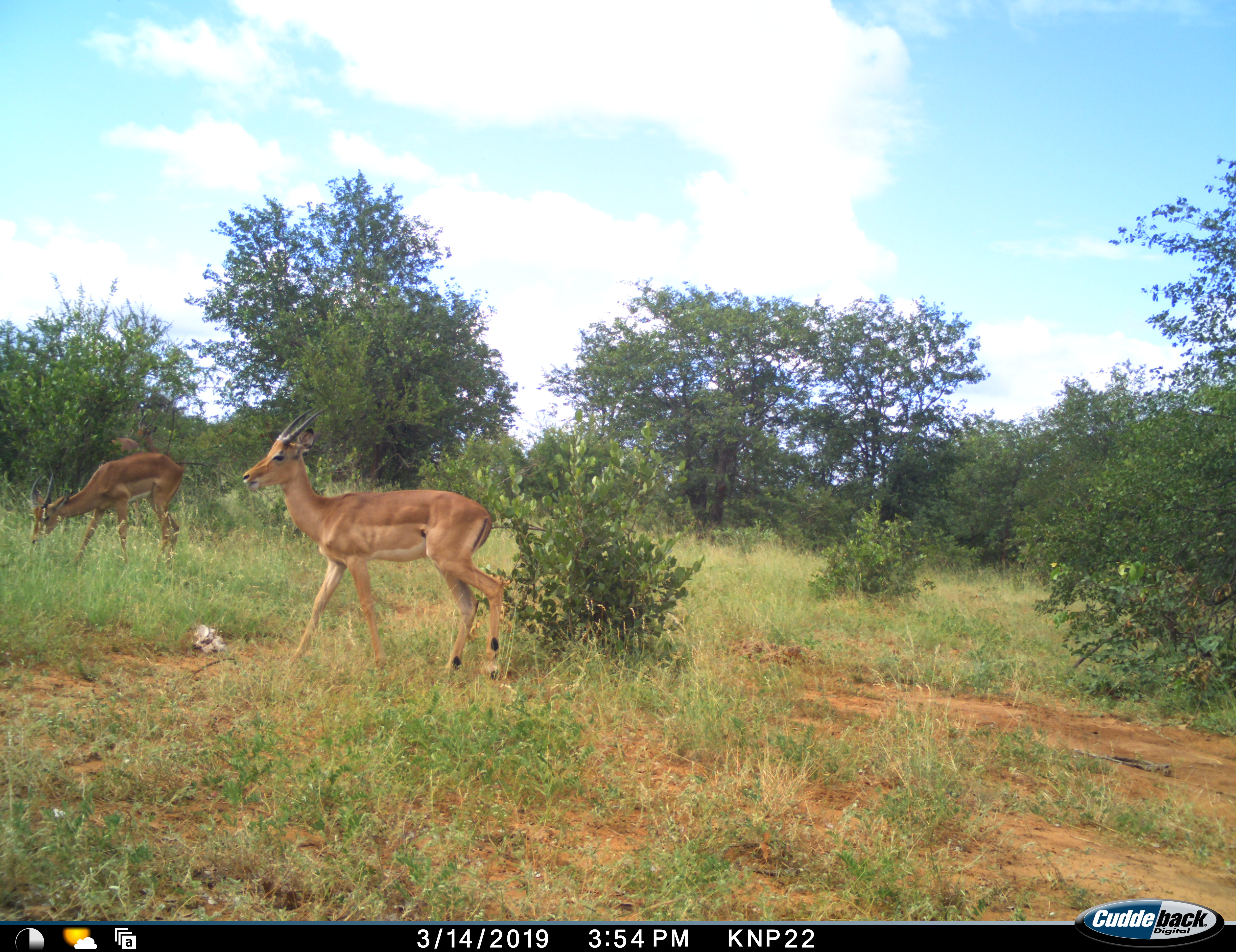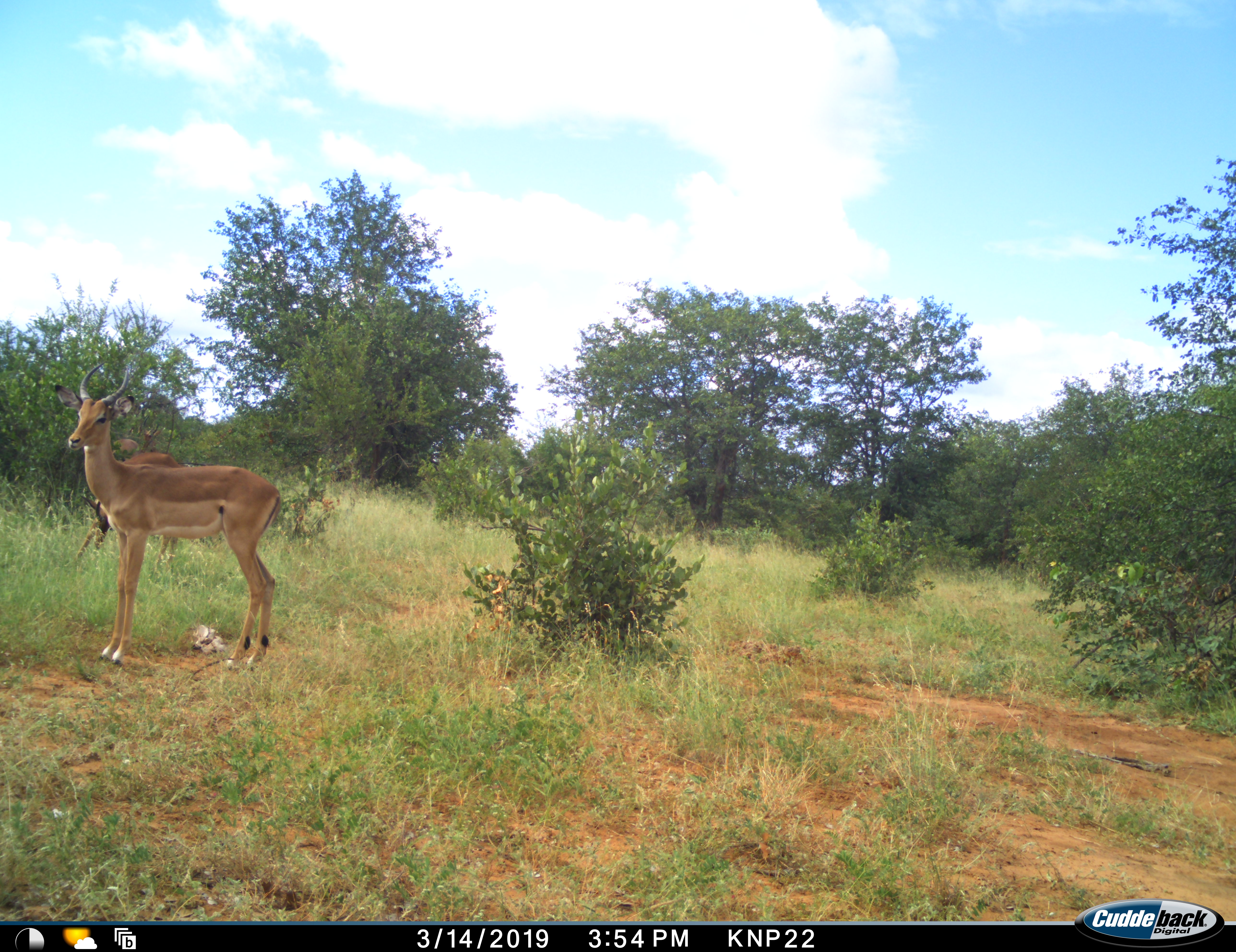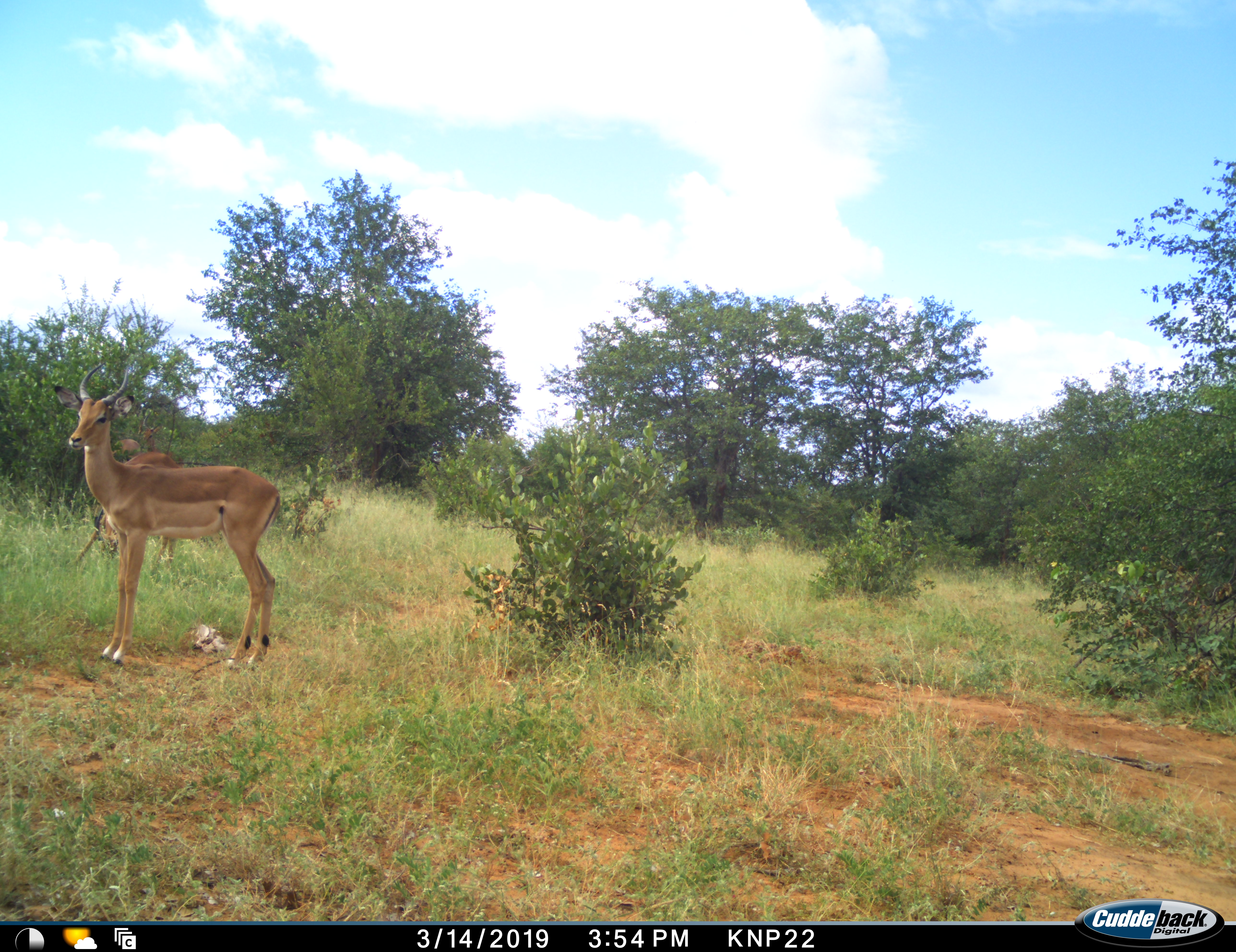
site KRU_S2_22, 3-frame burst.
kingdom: Animalia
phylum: Chordata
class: Mammalia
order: Artiodactyla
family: Bovidae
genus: Aepyceros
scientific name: Aepyceros melampus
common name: impala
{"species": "impala (Aepyceros melampus)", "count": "2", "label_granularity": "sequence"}